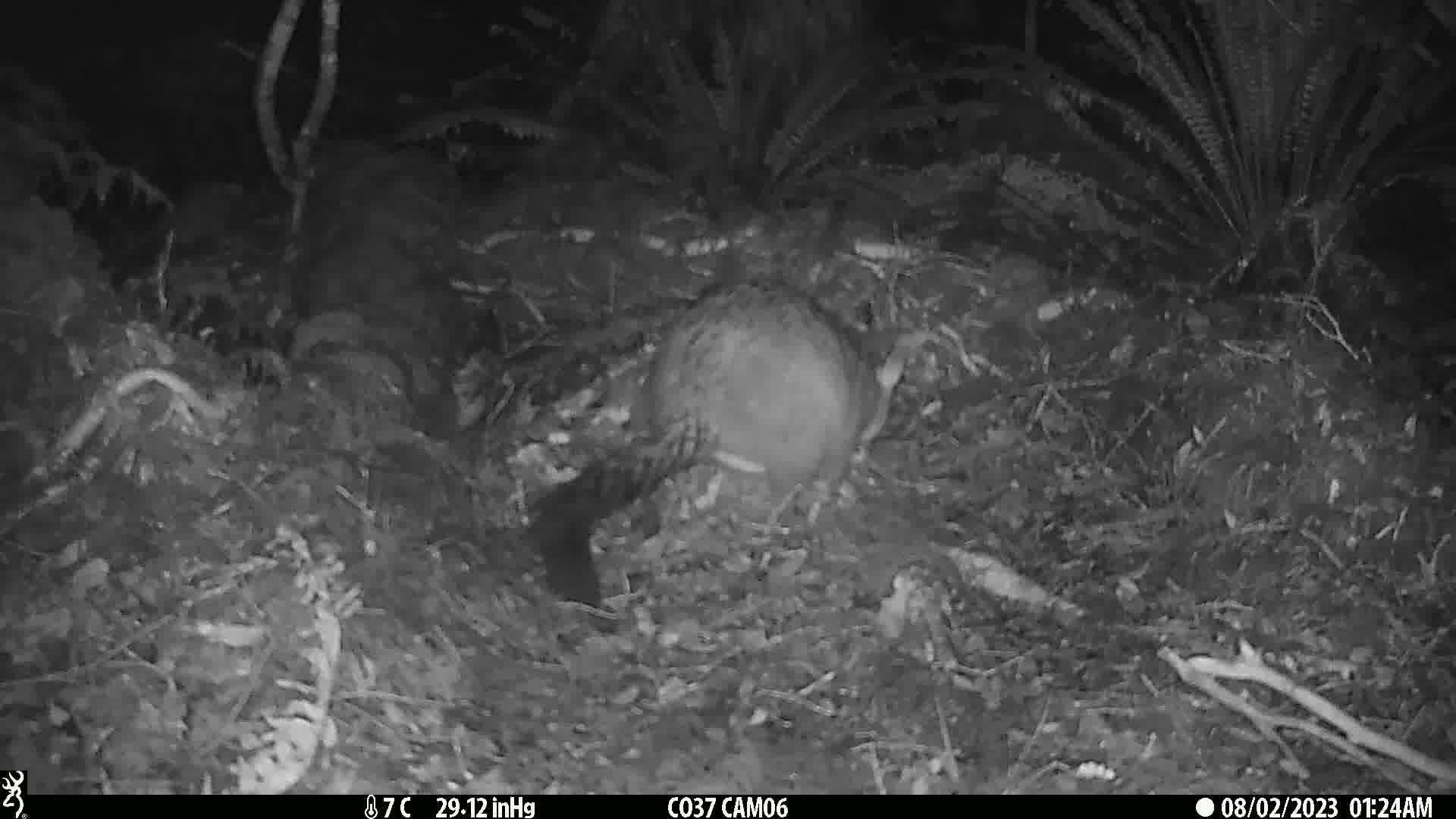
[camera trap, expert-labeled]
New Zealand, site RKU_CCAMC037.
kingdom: Animalia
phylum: Chordata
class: Mammalia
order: Diprotodontia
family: Phalangeridae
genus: Trichosurus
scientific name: Trichosurus vulpecula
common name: common brushtail possum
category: possum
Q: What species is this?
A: Possum (common brushtail possum) (Trichosurus vulpecula).